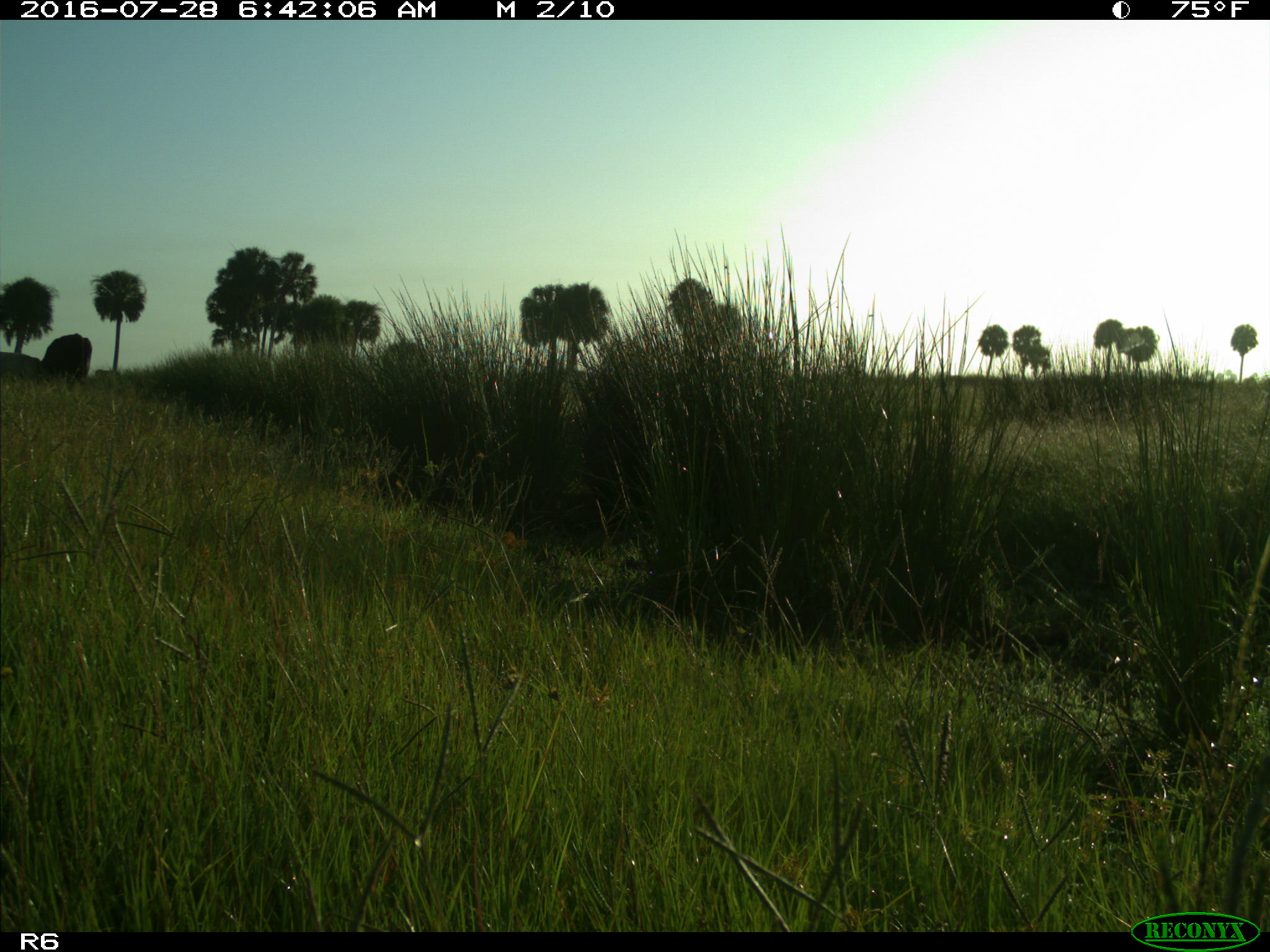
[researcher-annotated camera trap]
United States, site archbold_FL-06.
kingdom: Animalia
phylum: Chordata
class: Mammalia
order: Artiodactyla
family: Bovidae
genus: Bos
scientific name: Bos taurus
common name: domestic cow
Bos taurus (domestic cow).